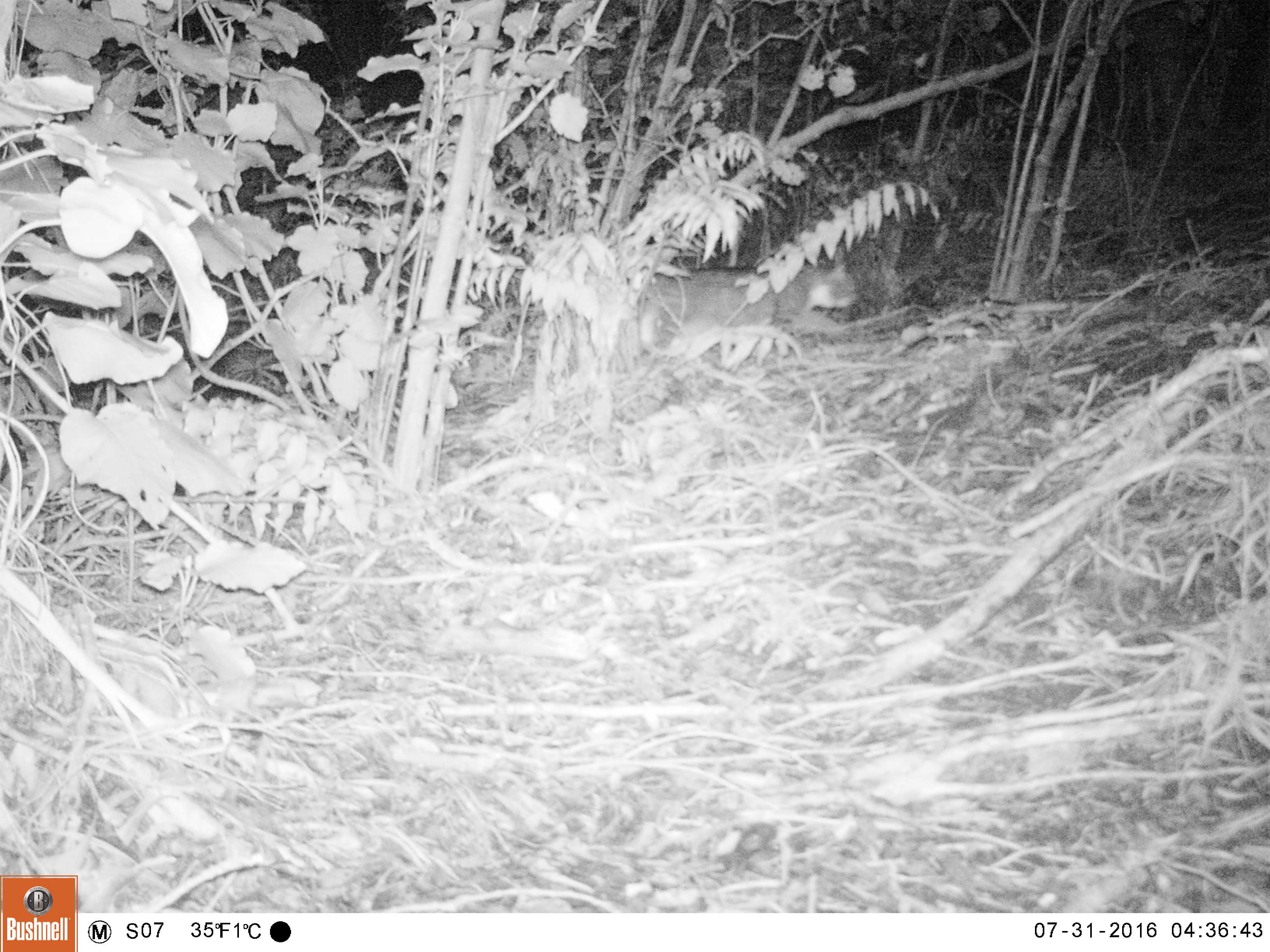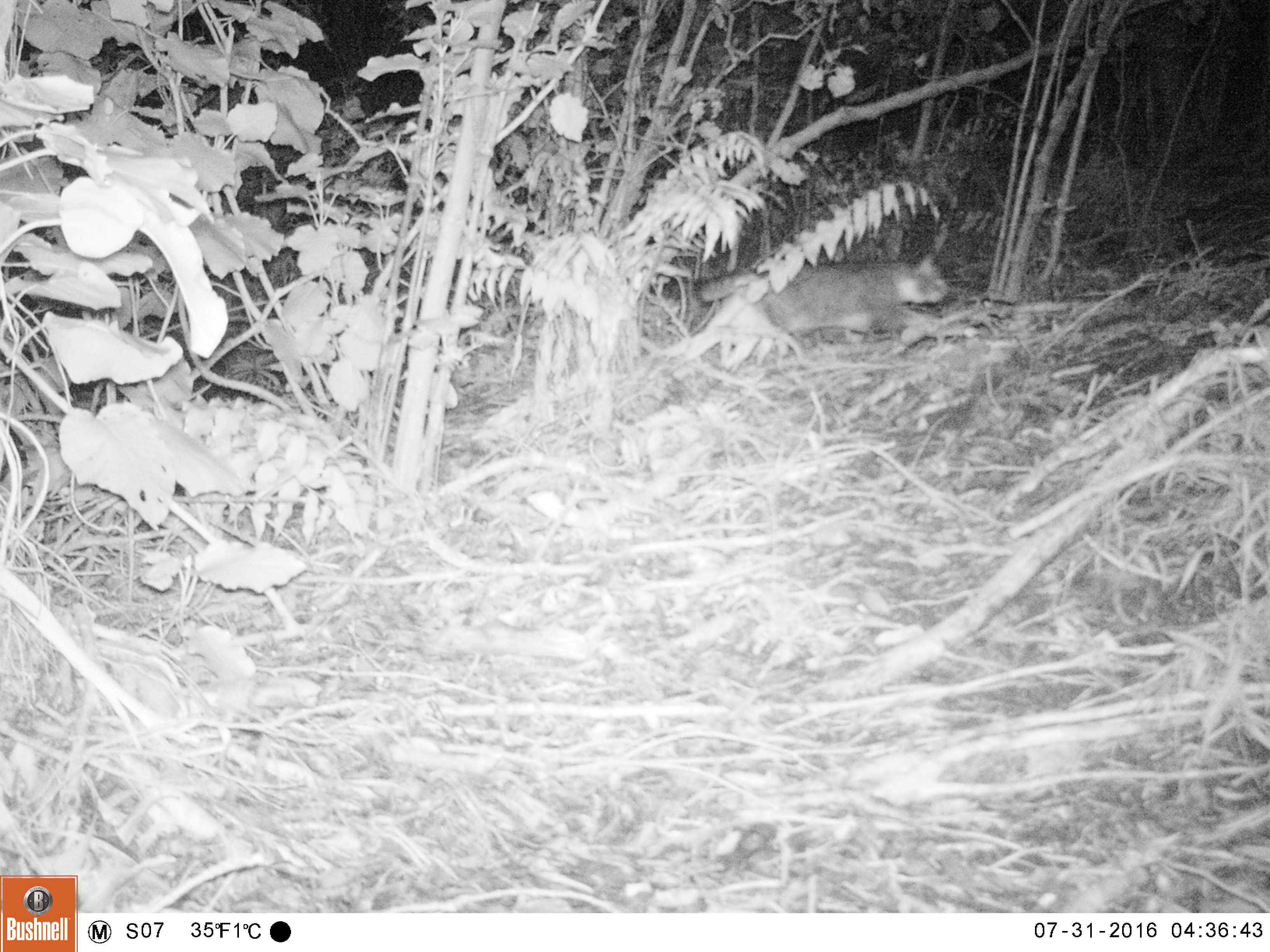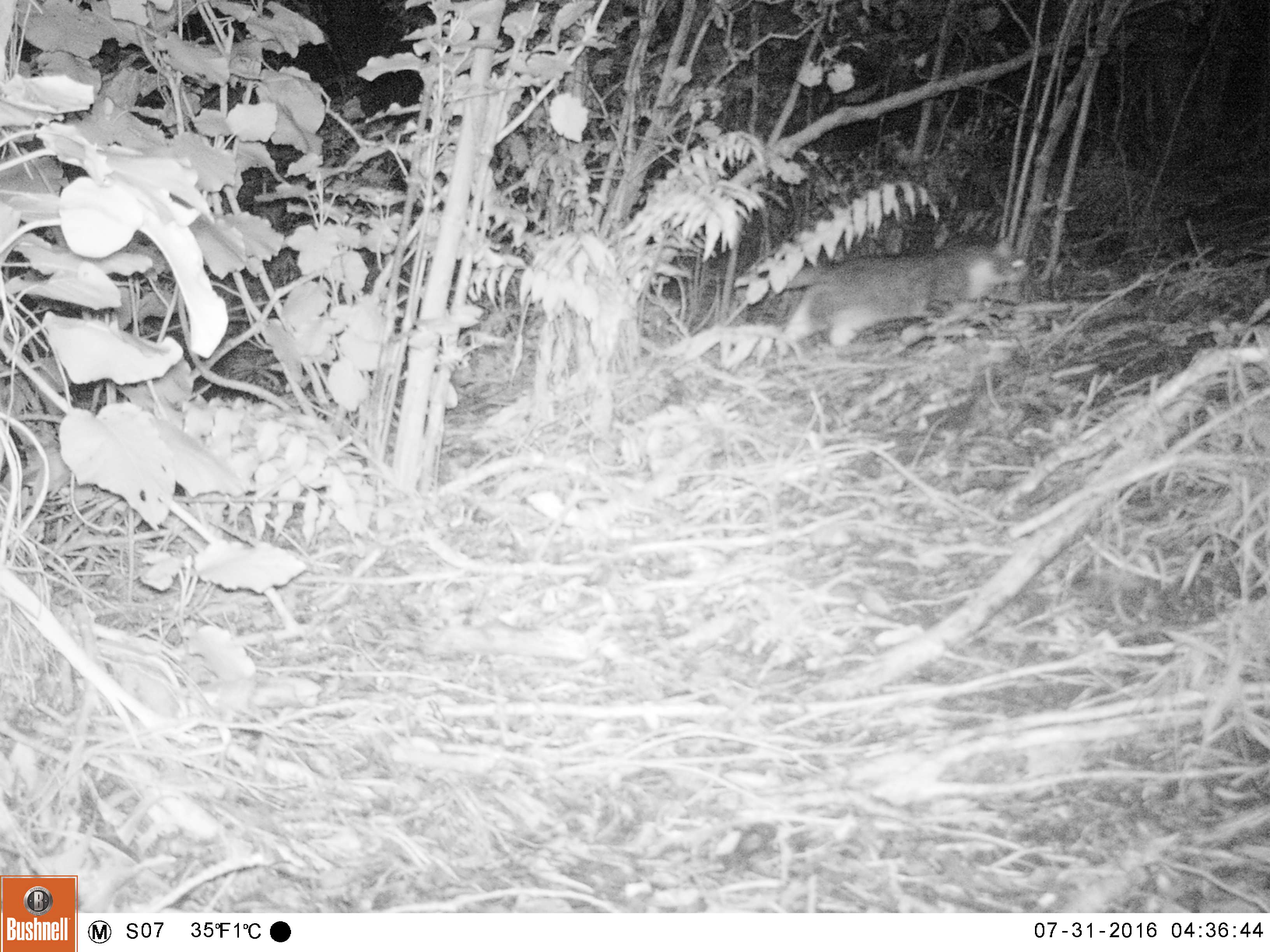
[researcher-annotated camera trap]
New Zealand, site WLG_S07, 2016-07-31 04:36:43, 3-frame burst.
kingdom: Animalia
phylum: Chordata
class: Mammalia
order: Carnivora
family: Felidae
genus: Felis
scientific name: Felis catus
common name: domestic cat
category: cat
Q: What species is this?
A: Cat (domestic cat) (Felis catus).